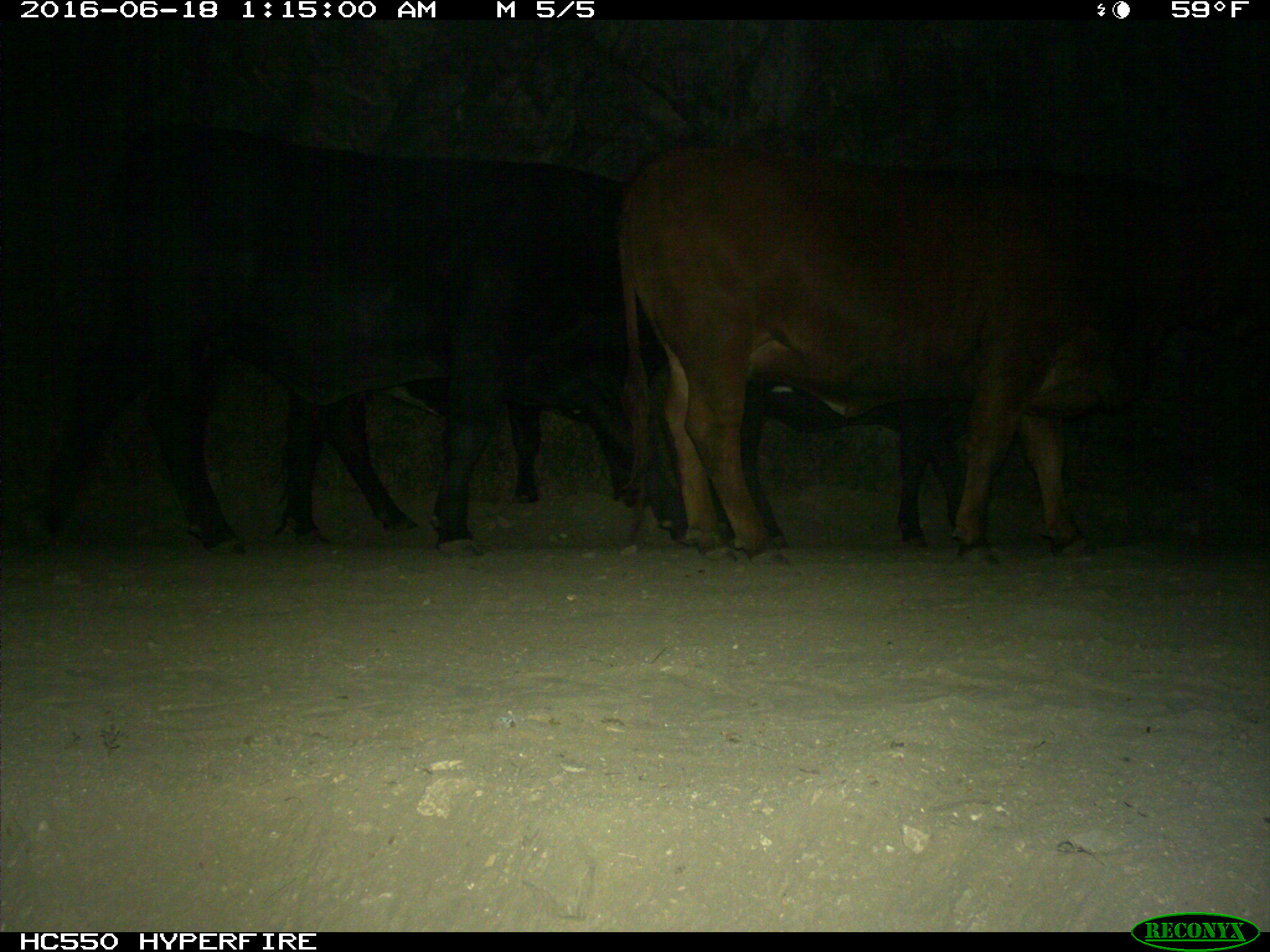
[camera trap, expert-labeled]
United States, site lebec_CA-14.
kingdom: Animalia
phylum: Chordata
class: Mammalia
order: Artiodactyla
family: Bovidae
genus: Bos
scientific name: Bos taurus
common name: domestic cow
Bos taurus (domestic cow).